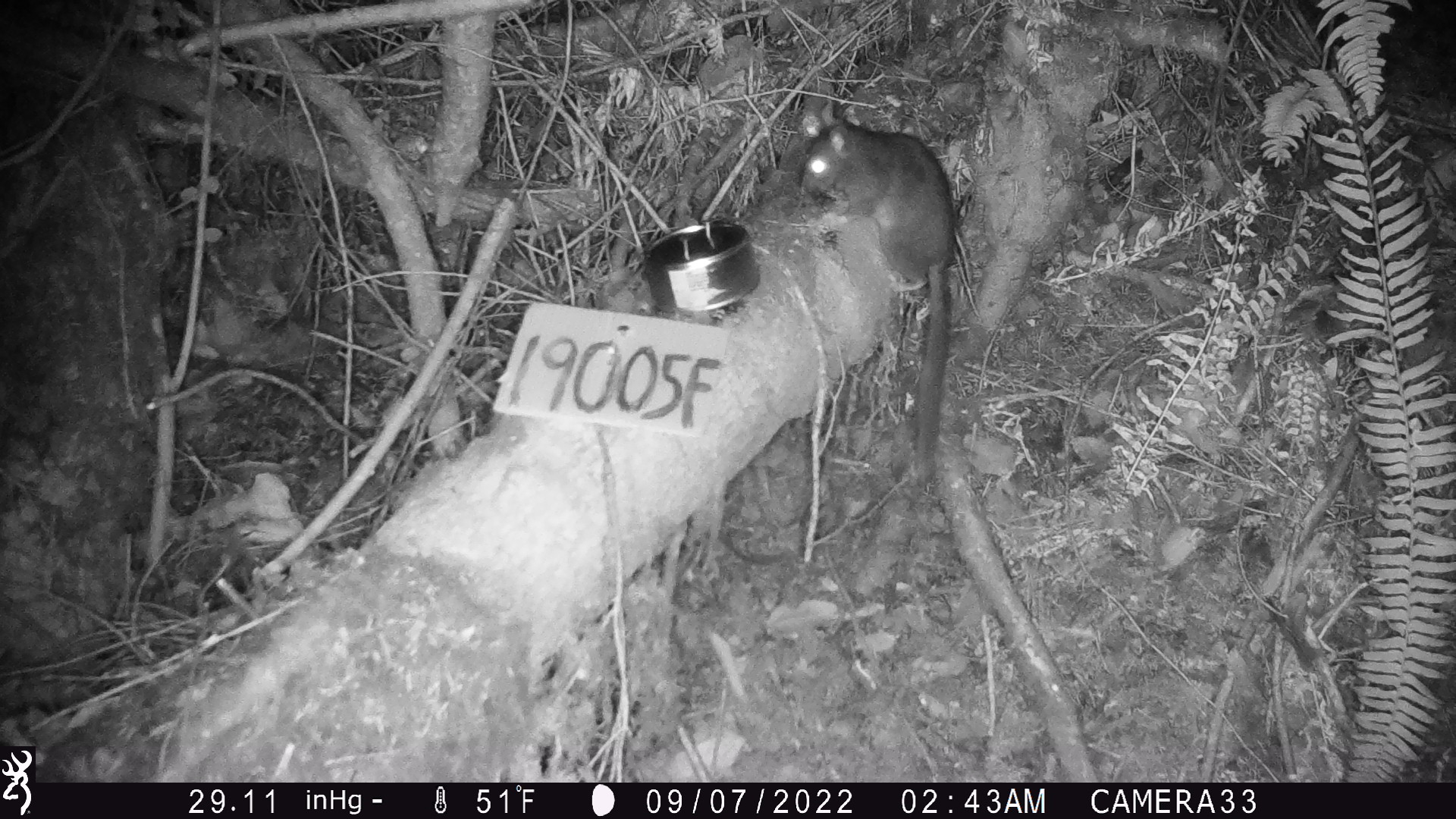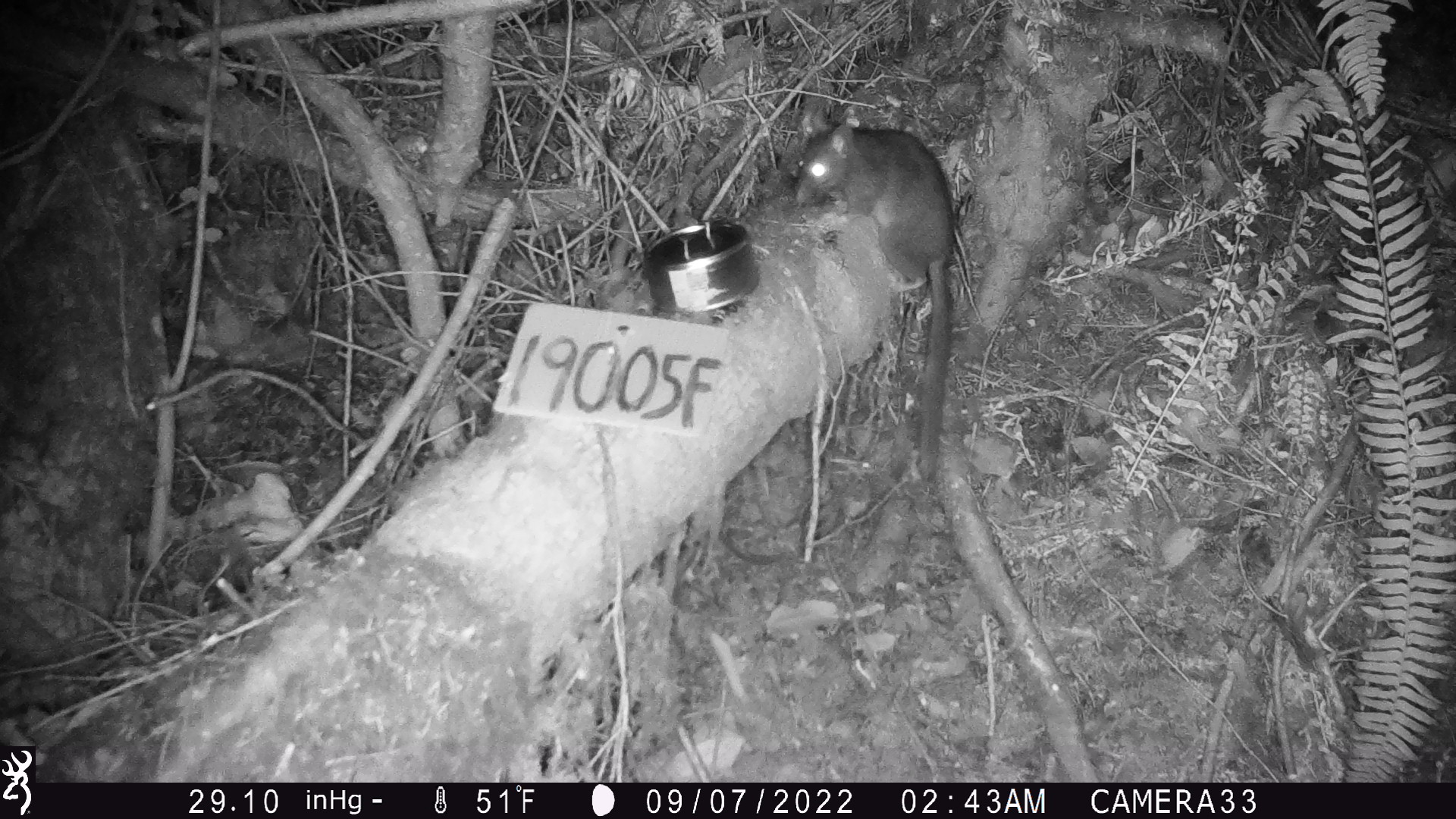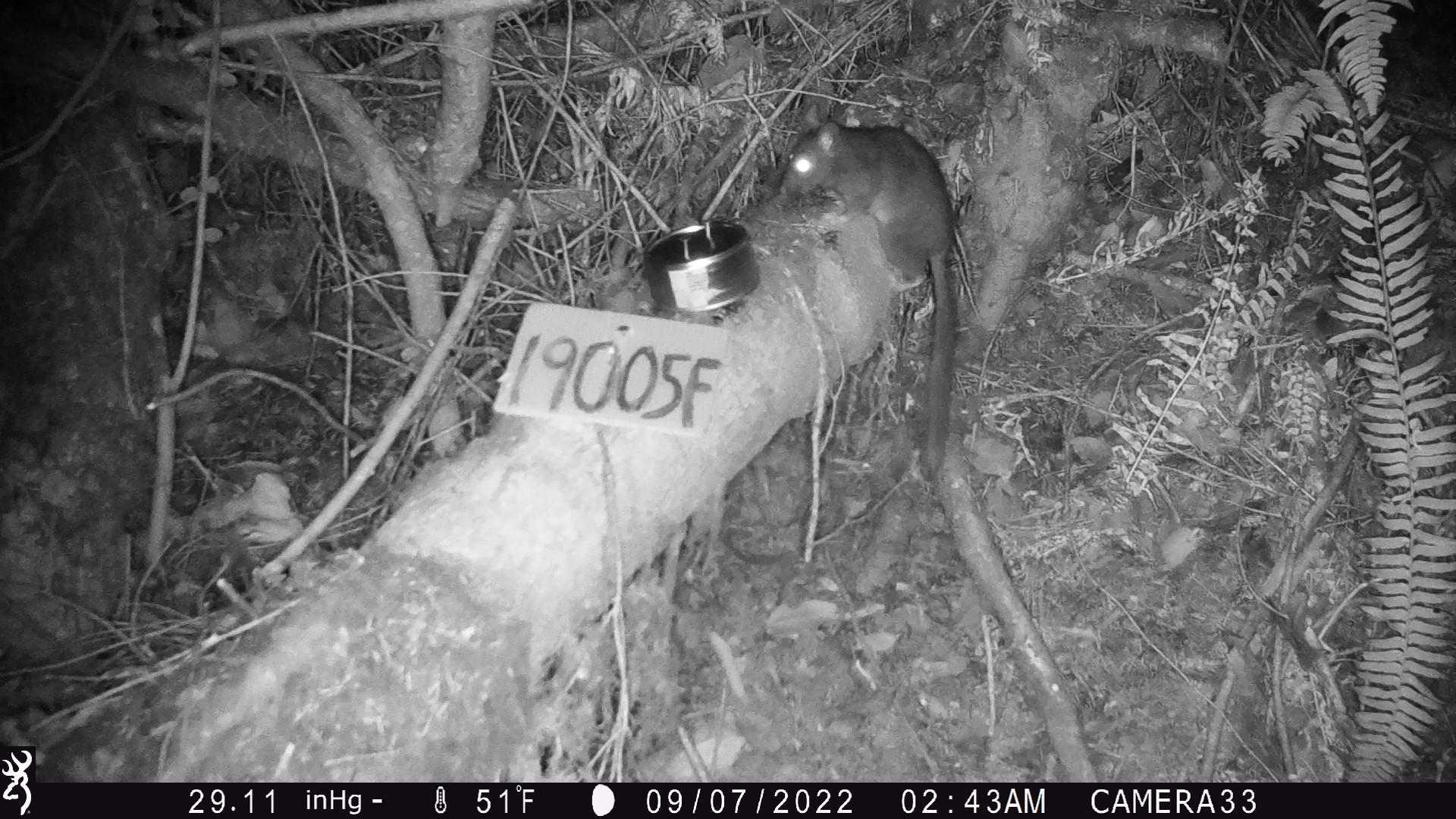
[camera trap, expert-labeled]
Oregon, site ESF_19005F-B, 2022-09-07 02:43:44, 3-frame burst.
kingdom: Animalia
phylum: Chordata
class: Mammalia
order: Rodentia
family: Cricetidae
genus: Neotoma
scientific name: Neotoma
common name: woodrats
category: neotoma species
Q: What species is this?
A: Neotoma species (woodrats) (Neotoma).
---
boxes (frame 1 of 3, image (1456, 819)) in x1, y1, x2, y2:
neotoma species: 782, 104, 970, 496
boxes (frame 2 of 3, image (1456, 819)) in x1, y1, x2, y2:
neotoma species: 787, 97, 960, 489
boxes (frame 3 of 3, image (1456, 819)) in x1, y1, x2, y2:
neotoma species: 766, 100, 966, 483